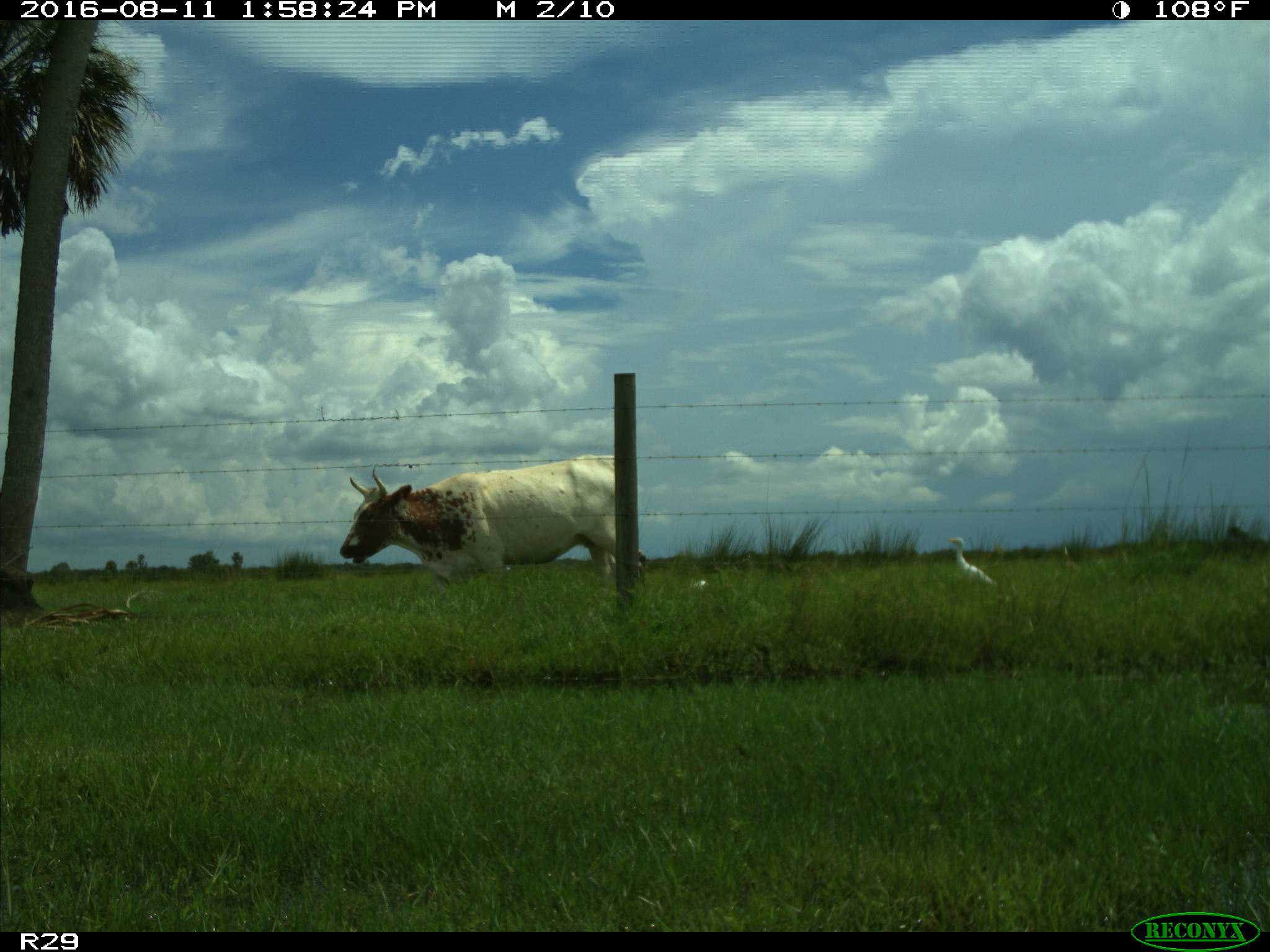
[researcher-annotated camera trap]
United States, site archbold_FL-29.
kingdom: Animalia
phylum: Chordata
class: Mammalia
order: Artiodactyla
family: Bovidae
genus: Bos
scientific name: Bos taurus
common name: domestic cow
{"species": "Bos taurus (domestic cow)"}